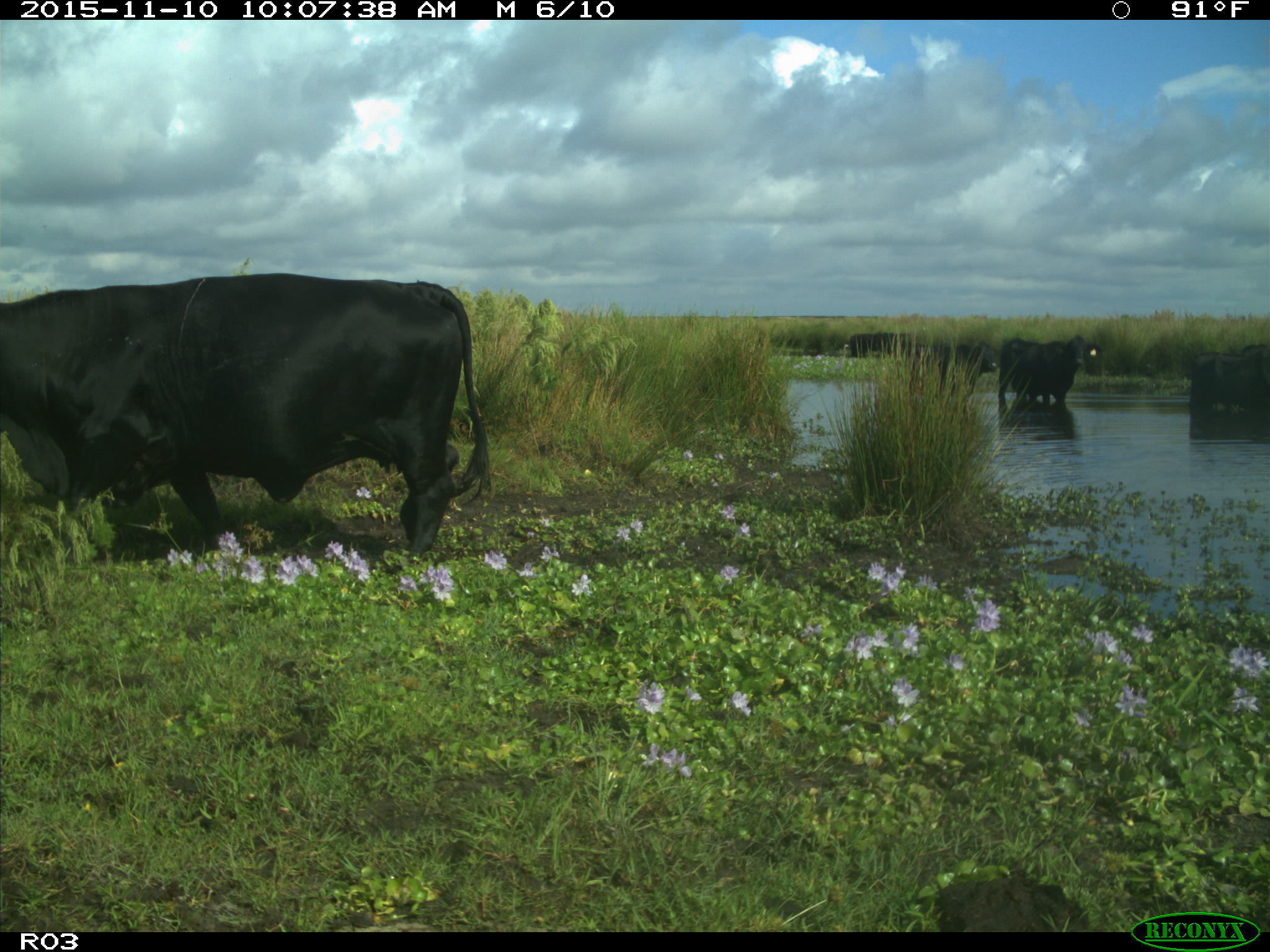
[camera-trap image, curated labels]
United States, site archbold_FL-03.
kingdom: Animalia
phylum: Chordata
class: Mammalia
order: Artiodactyla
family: Bovidae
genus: Bos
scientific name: Bos taurus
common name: domestic cow